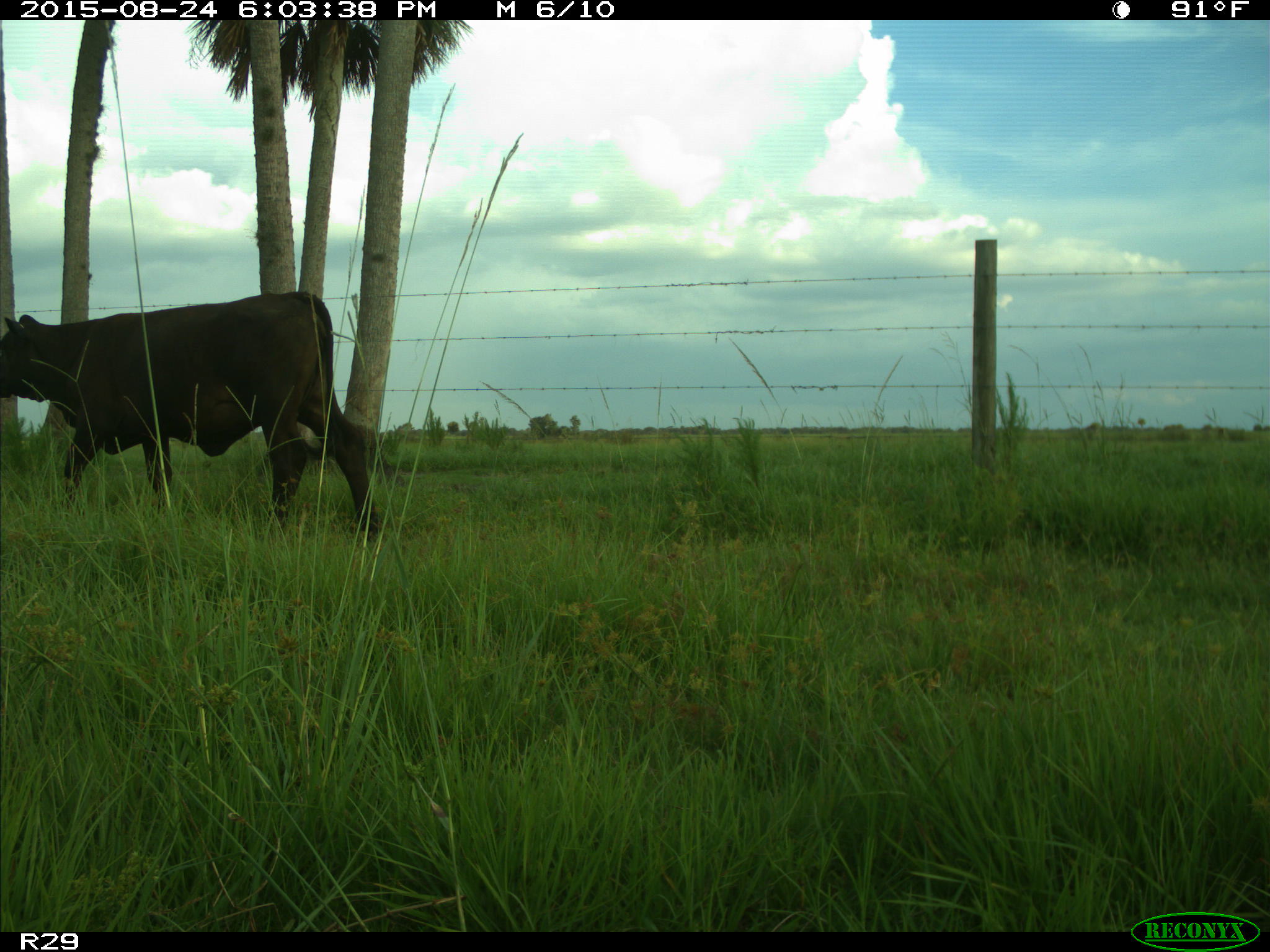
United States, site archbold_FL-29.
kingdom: Animalia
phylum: Chordata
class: Mammalia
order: Artiodactyla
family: Bovidae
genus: Bos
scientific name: Bos taurus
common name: domestic cow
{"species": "Bos taurus (domestic cow)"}